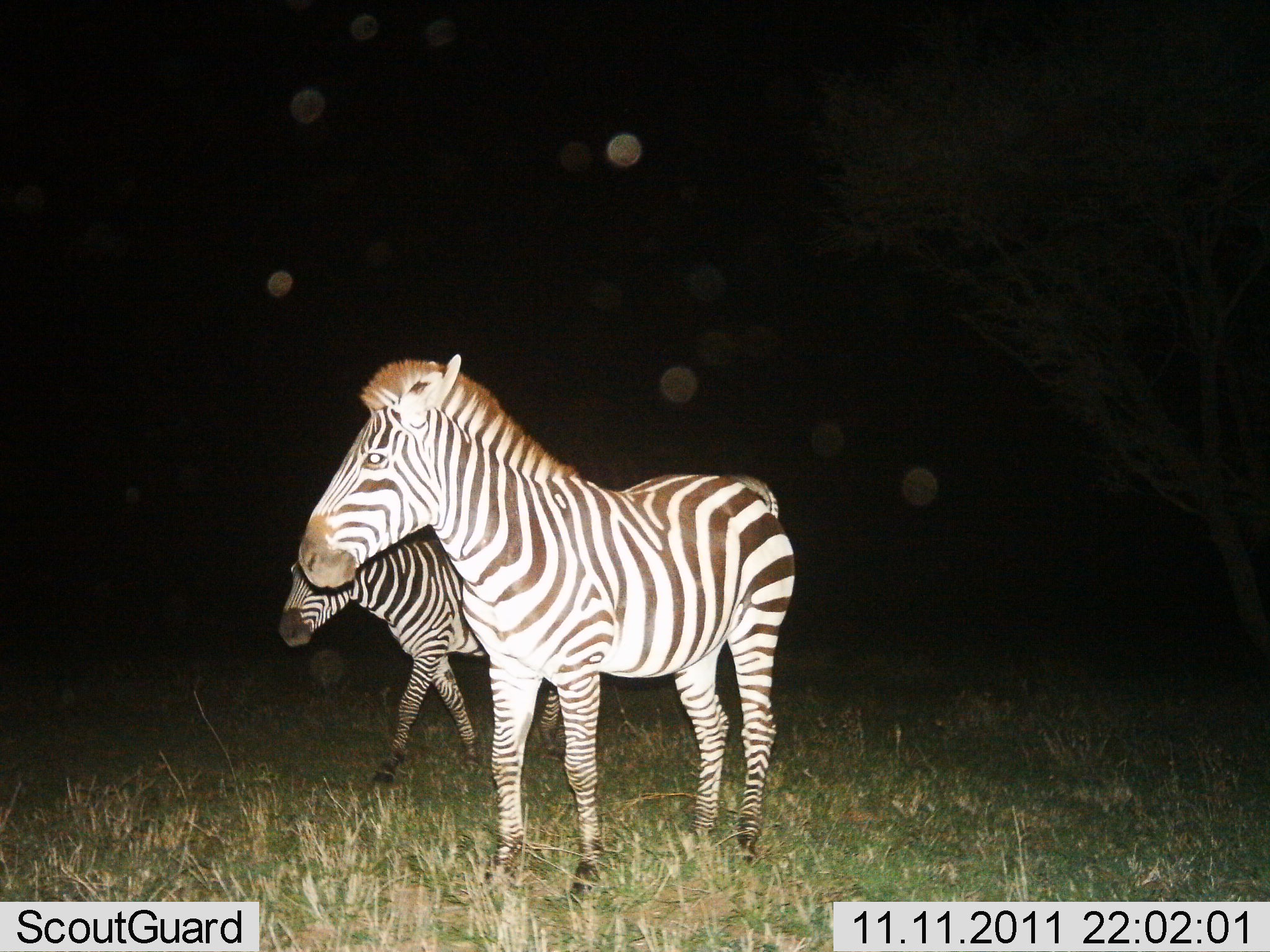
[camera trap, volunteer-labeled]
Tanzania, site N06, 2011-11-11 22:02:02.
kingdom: Animalia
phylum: Chordata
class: Mammalia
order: Perissodactyla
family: Equidae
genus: Equus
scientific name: Equus quagga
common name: plains zebra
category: zebra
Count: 2.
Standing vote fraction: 69%.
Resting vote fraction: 0%.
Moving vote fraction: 54%.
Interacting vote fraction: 0%.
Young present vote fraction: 8%.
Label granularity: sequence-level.